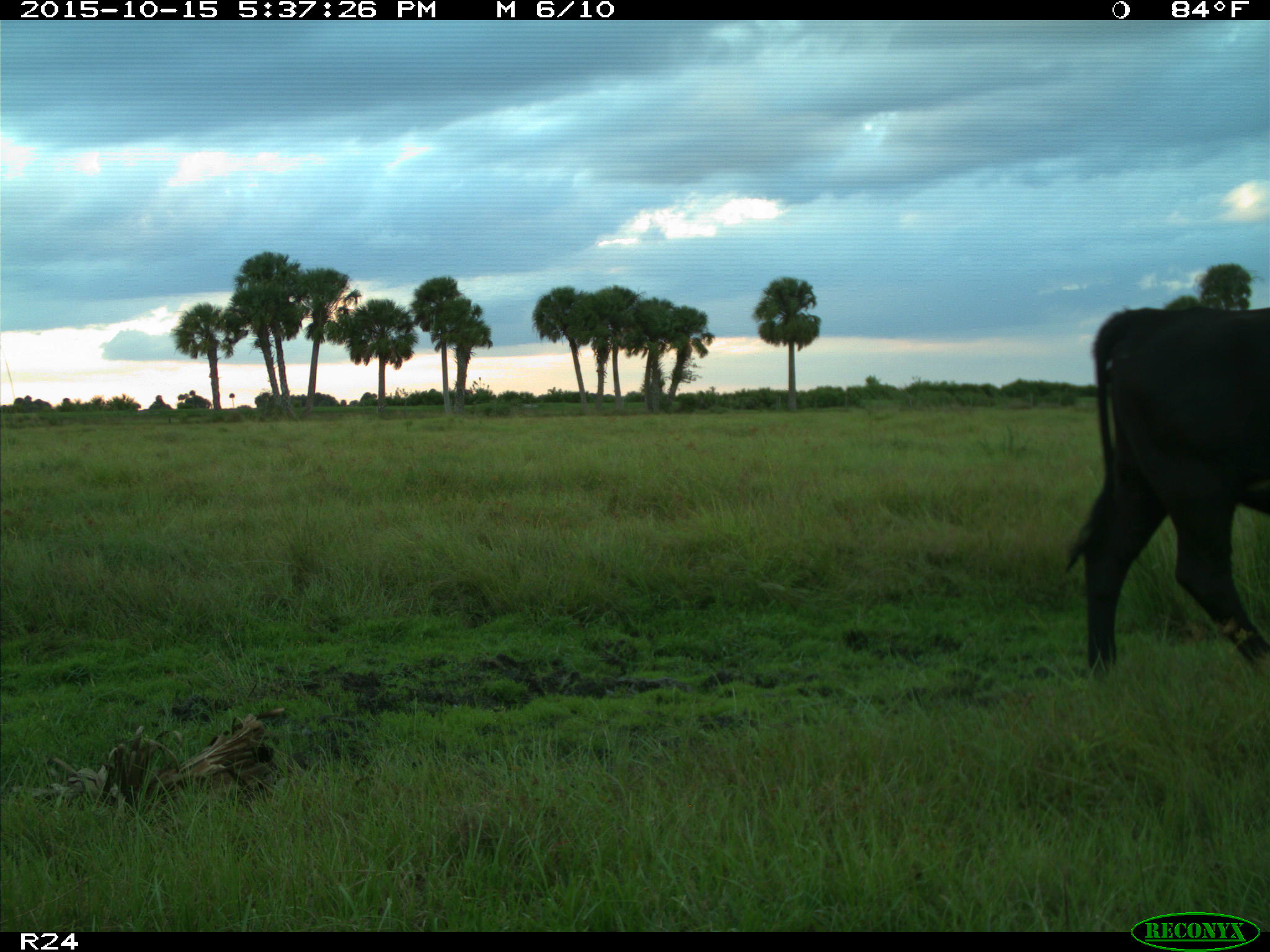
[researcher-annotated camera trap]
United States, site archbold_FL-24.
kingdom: Animalia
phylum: Chordata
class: Mammalia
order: Artiodactyla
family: Bovidae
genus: Bos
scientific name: Bos taurus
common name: domestic cow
Bos taurus (domestic cow).